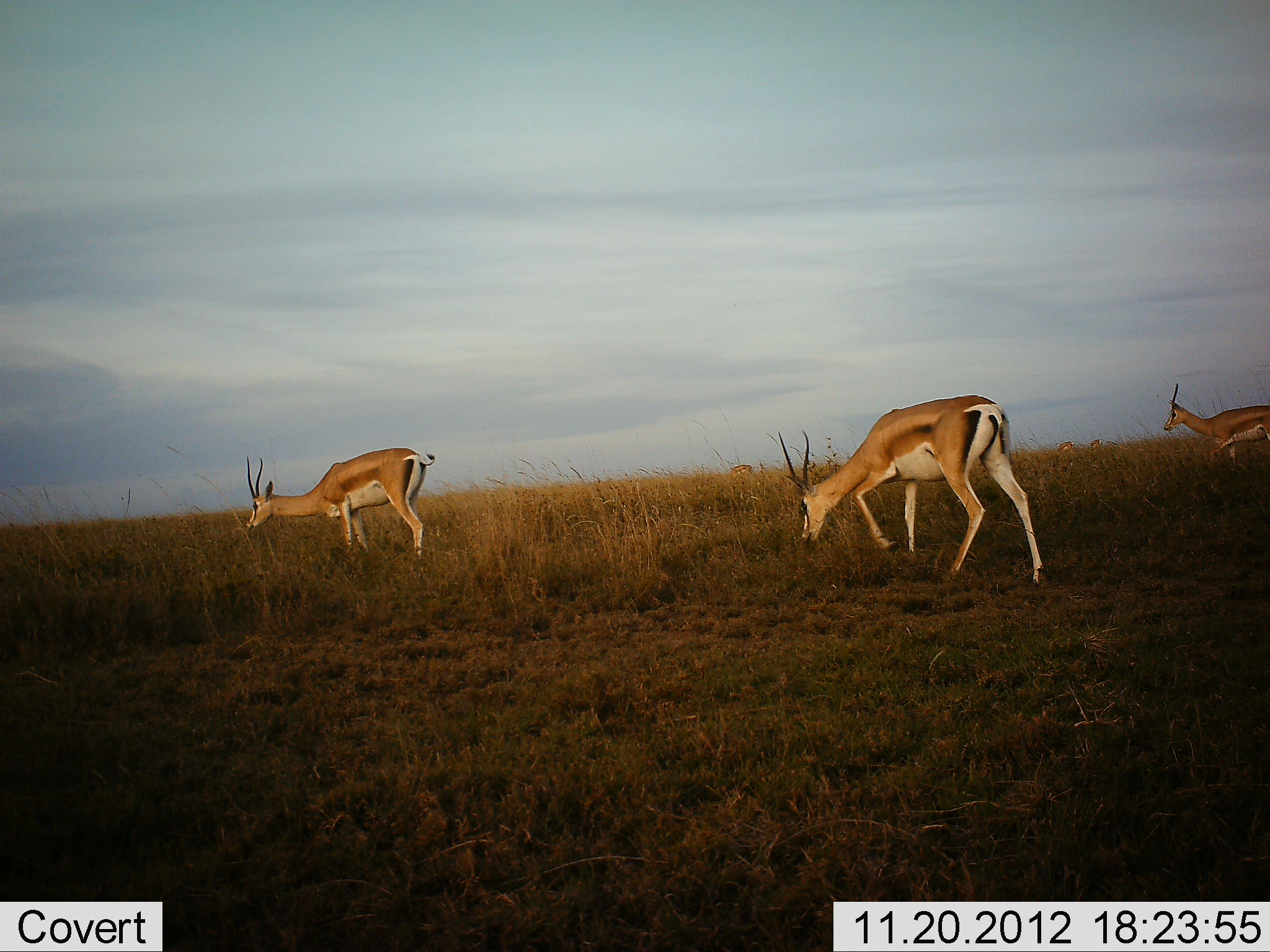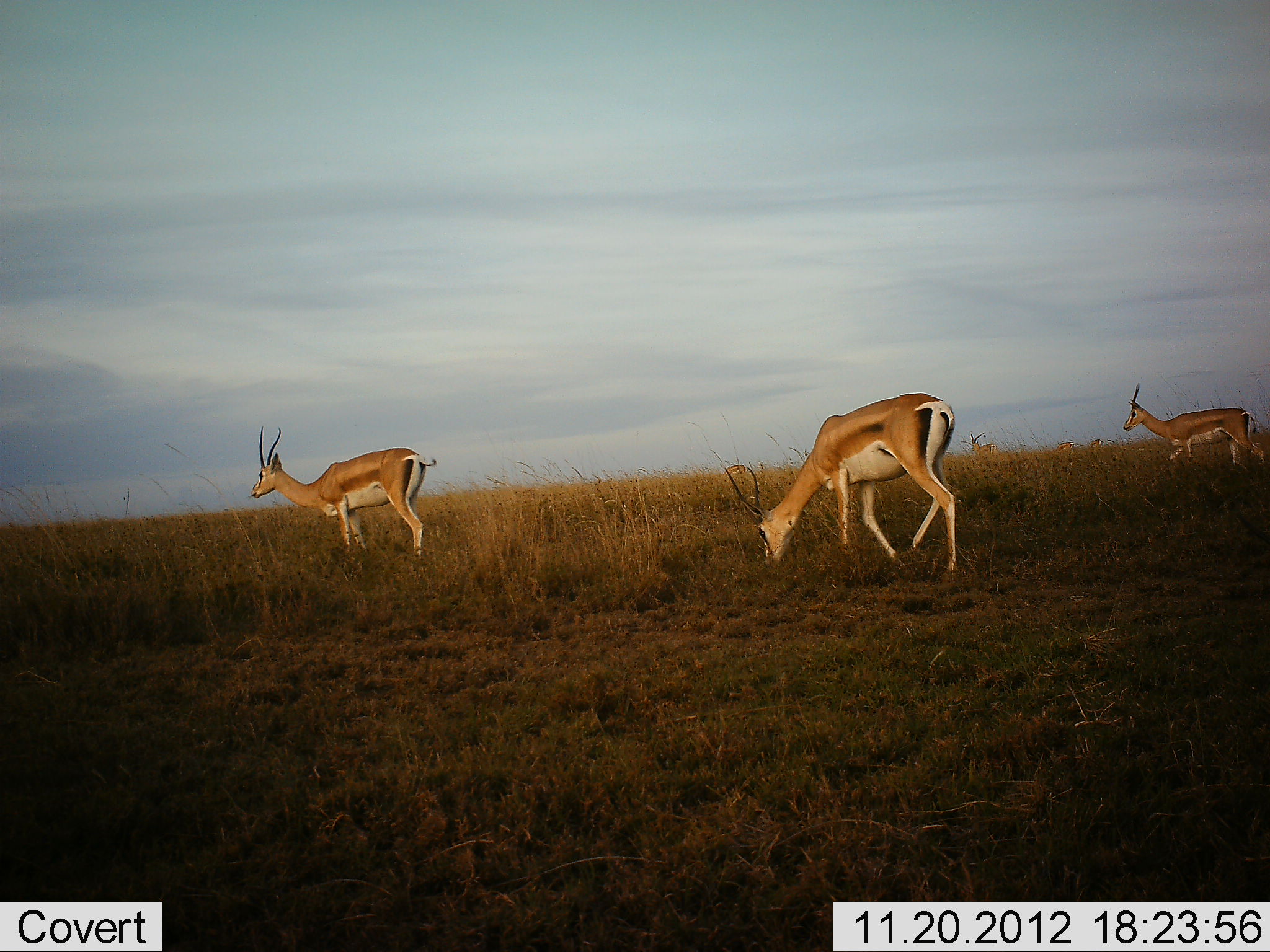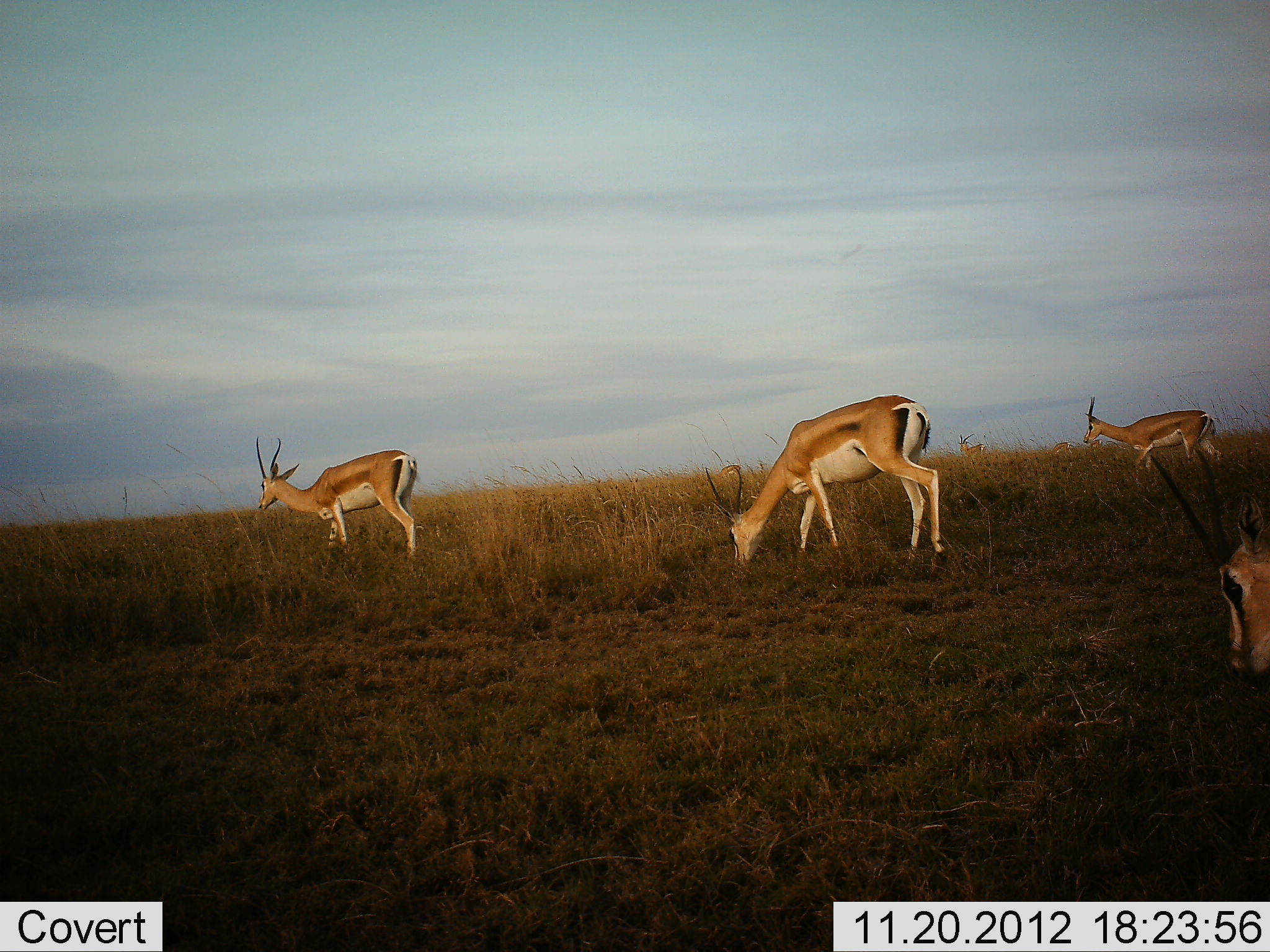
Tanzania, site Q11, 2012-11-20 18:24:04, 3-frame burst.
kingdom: Animalia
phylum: Chordata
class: Mammalia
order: Artiodactyla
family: Bovidae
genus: Nanger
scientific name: Nanger granti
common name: grant's gazelle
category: gazellegrants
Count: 3.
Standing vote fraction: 70%.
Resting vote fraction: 0%.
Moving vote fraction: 20%.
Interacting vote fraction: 0%.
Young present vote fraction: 0%.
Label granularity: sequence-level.